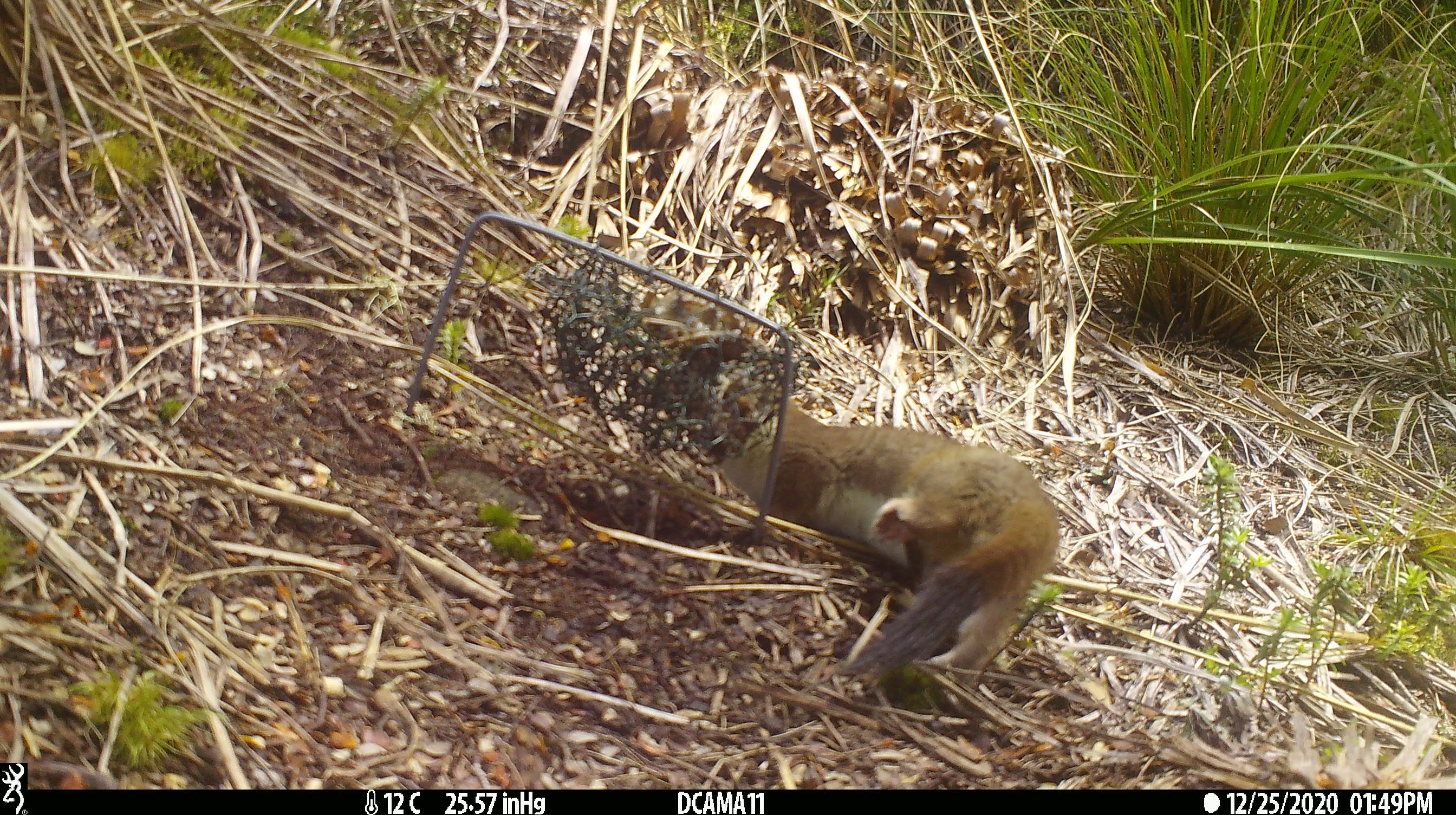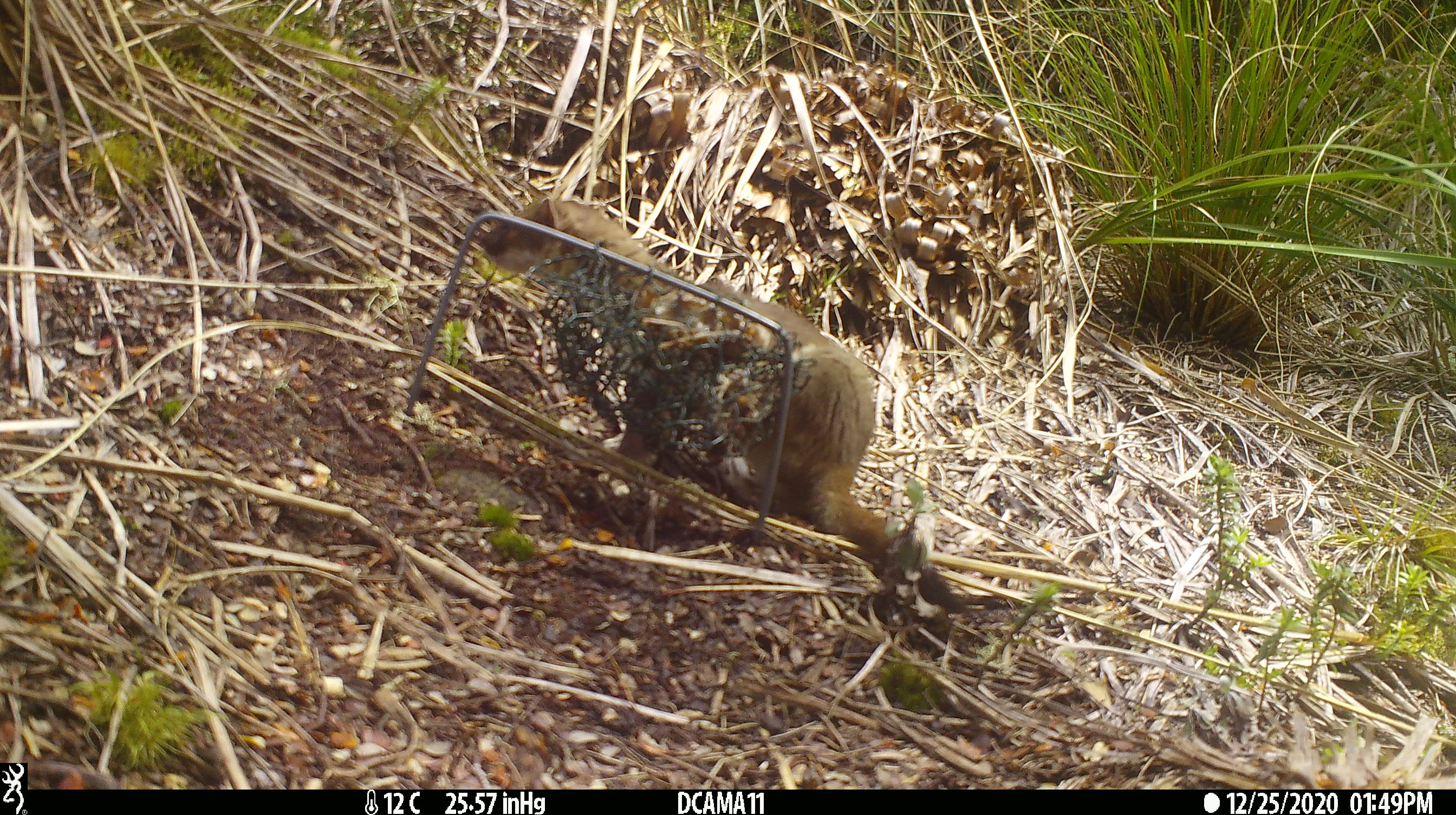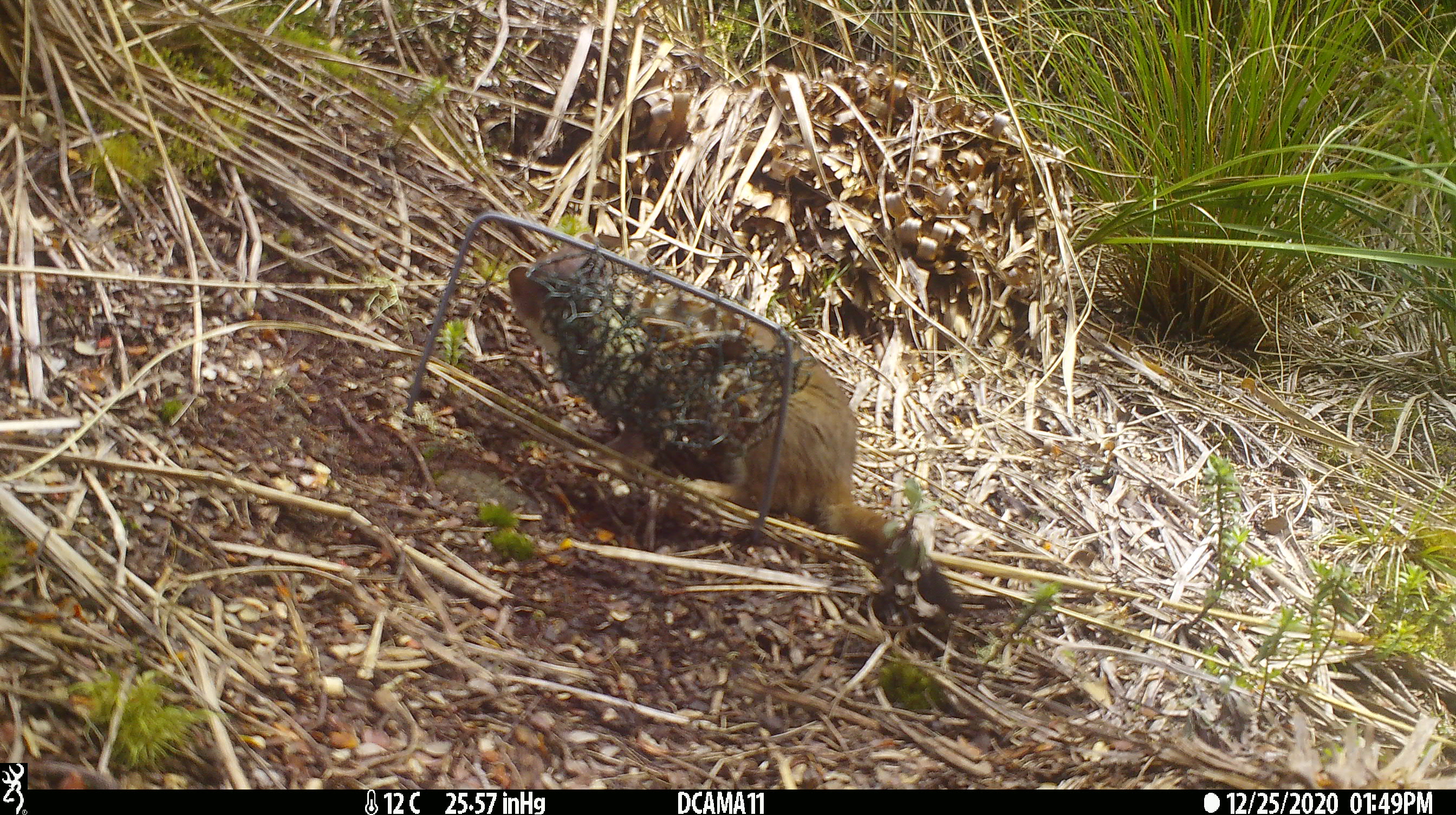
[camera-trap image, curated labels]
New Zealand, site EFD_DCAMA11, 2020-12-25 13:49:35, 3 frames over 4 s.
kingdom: Animalia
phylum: Chordata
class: Mammalia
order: Carnivora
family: Mustelidae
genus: Mustela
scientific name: Mustela erminea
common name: stoat